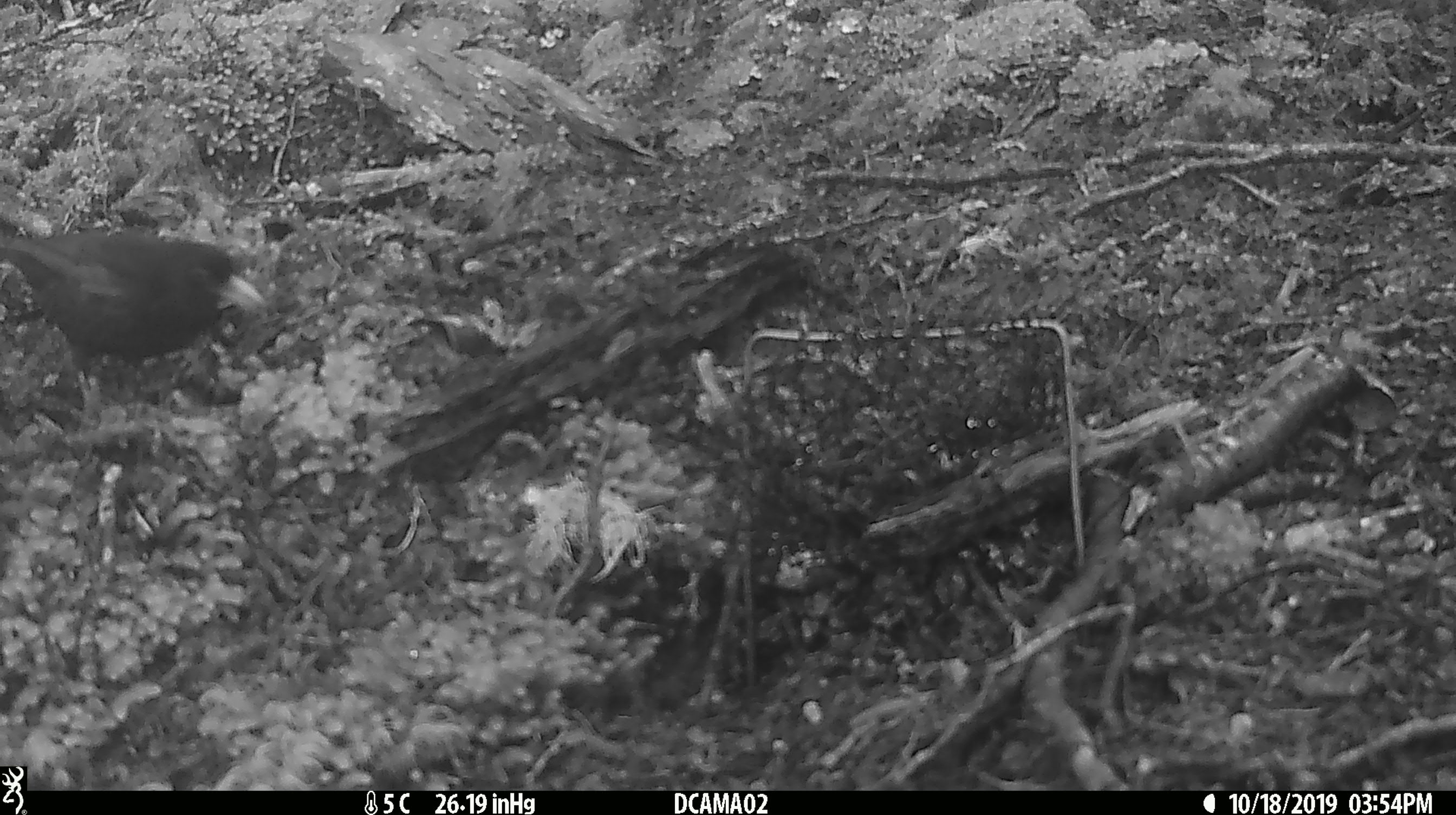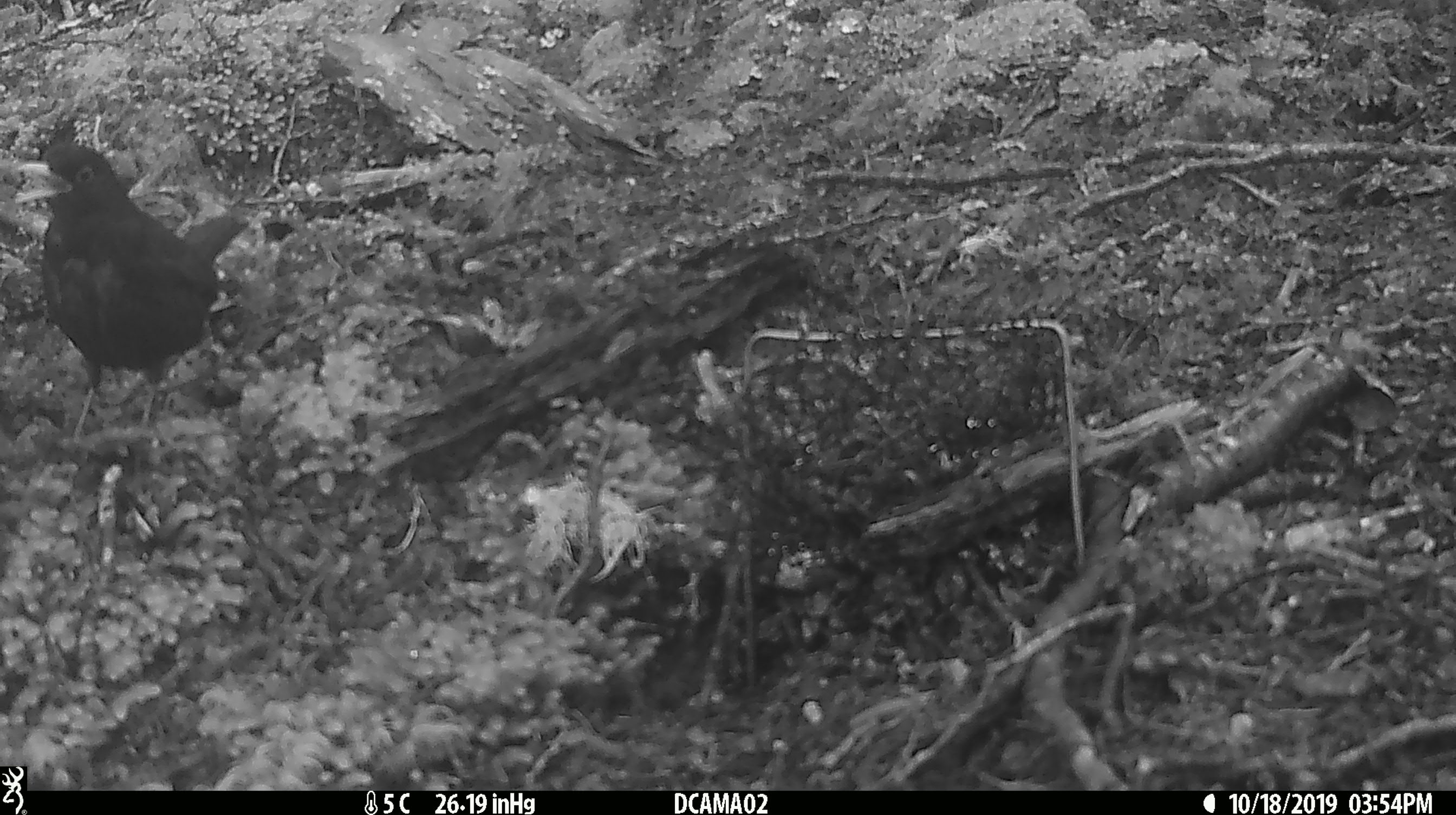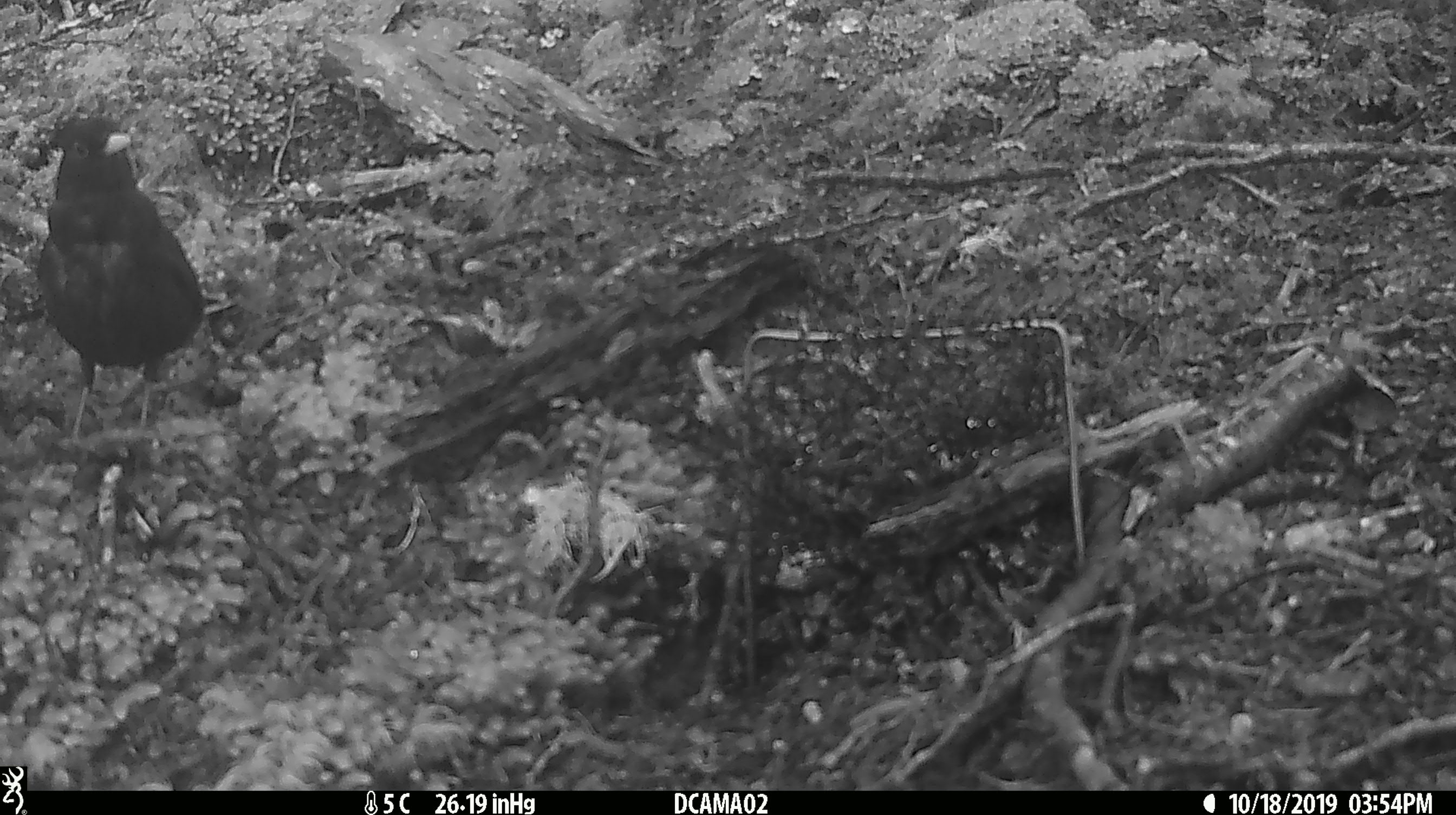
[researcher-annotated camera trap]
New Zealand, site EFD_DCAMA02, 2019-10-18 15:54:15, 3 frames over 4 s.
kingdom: Animalia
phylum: Chordata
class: Aves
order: Passeriformes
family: Turdidae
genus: Turdus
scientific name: Turdus merula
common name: eurasian blackbird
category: blackbird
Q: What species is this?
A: Blackbird (eurasian blackbird) (Turdus merula).